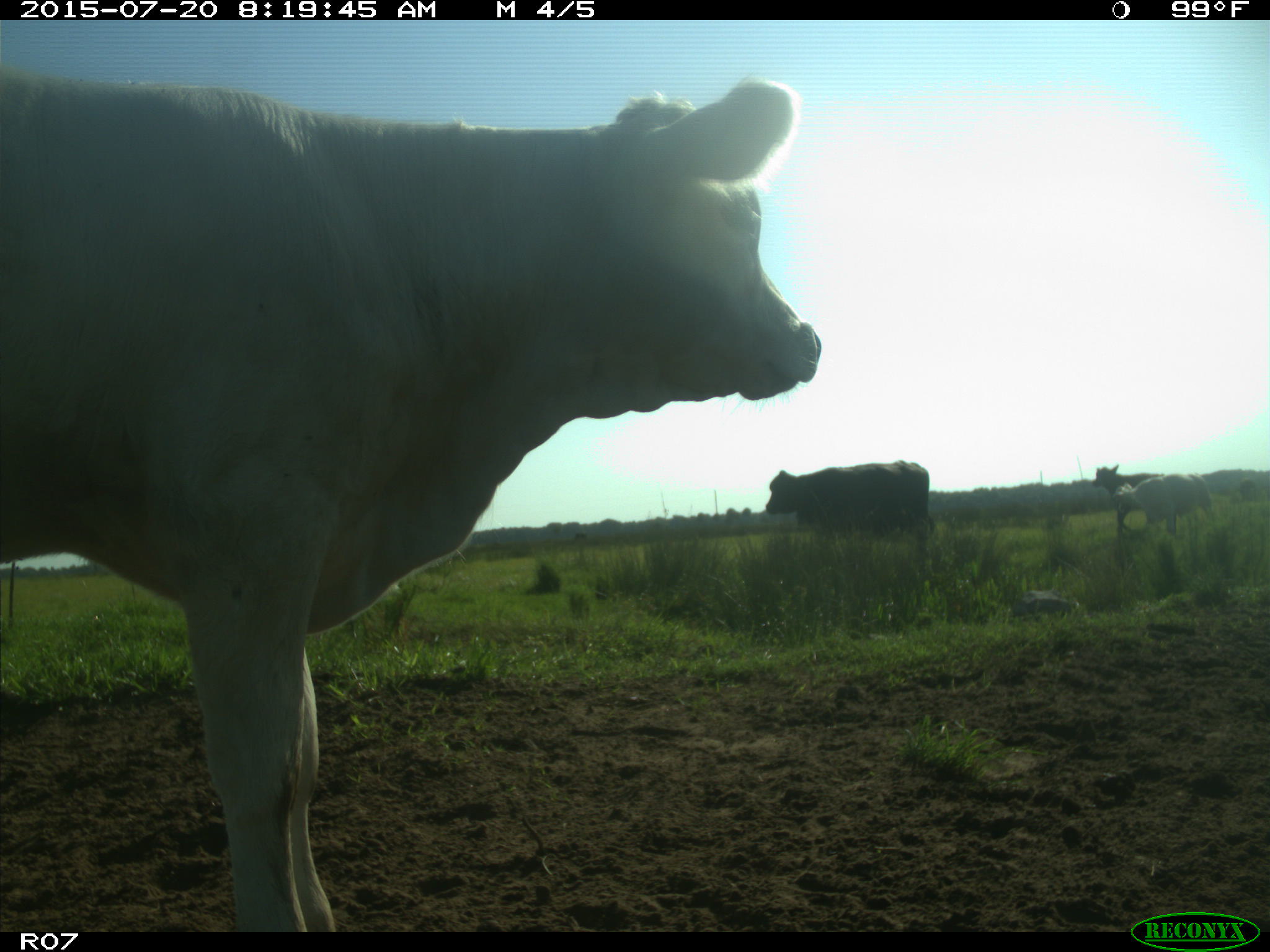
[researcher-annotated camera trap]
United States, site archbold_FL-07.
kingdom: Animalia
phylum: Chordata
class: Mammalia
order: Artiodactyla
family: Bovidae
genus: Bos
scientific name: Bos taurus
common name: domestic cow